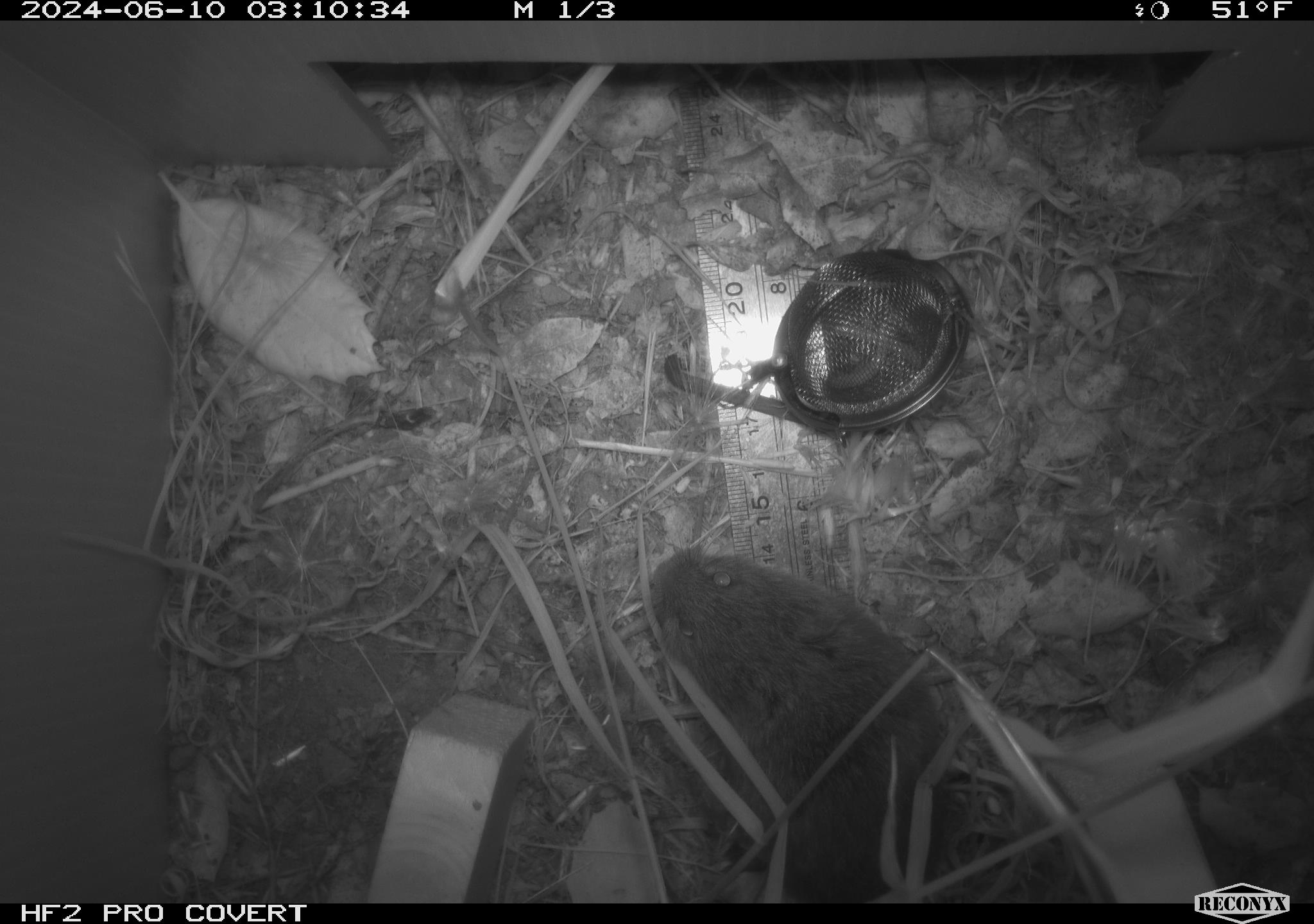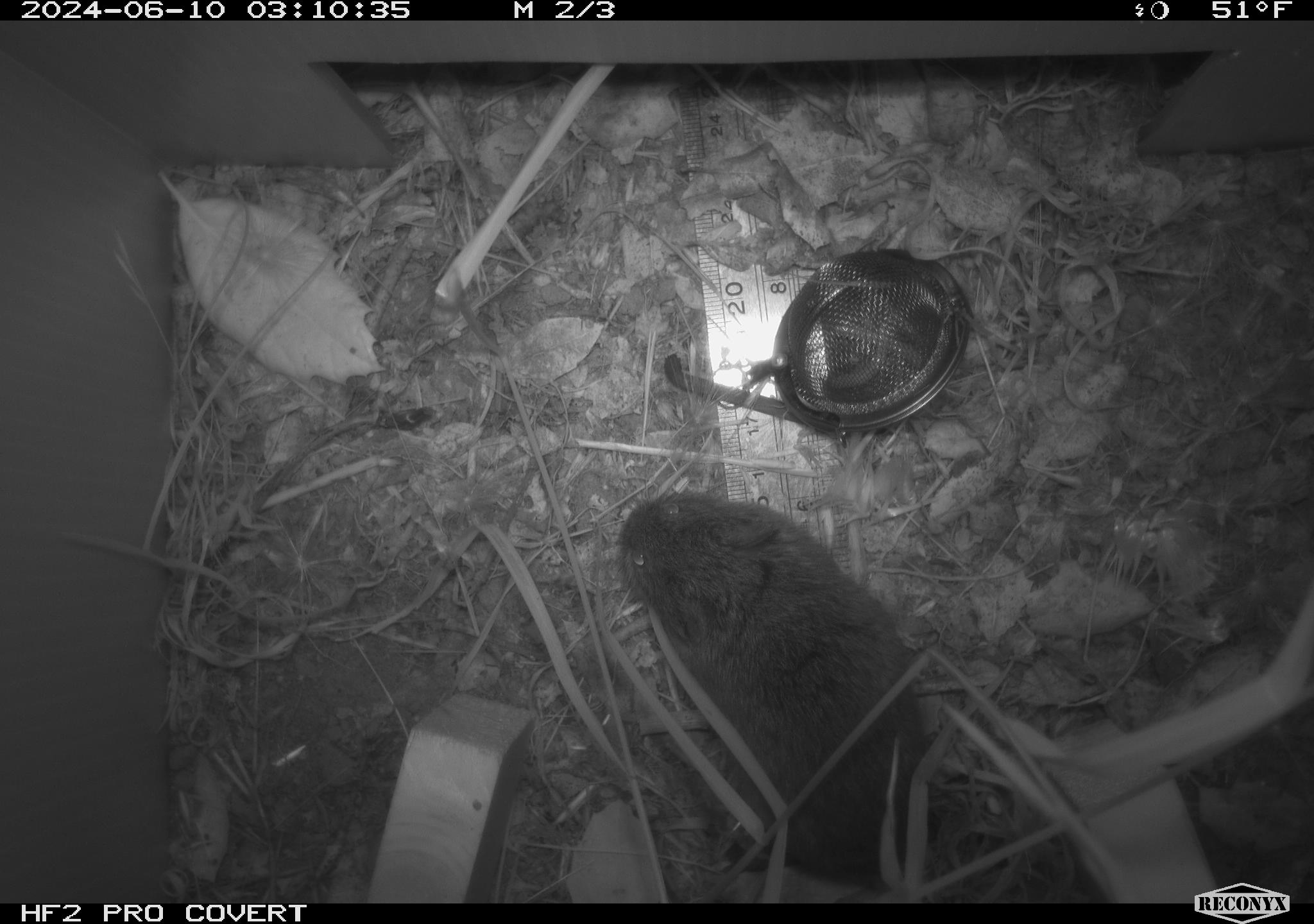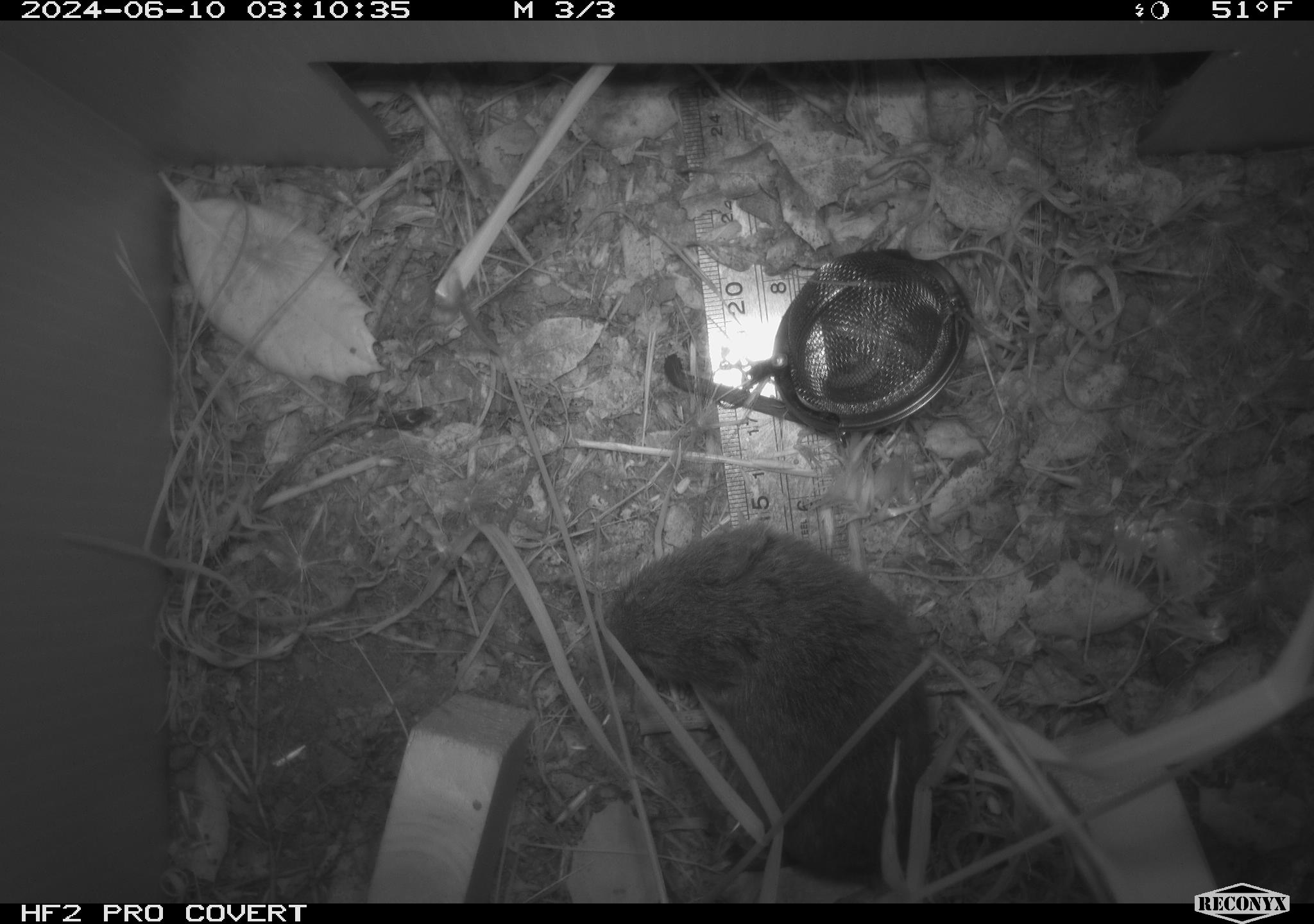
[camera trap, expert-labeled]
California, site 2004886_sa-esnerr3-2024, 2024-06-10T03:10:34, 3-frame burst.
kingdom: Animalia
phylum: Chordata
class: Mammalia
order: Rodentia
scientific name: Rodentia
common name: rodent